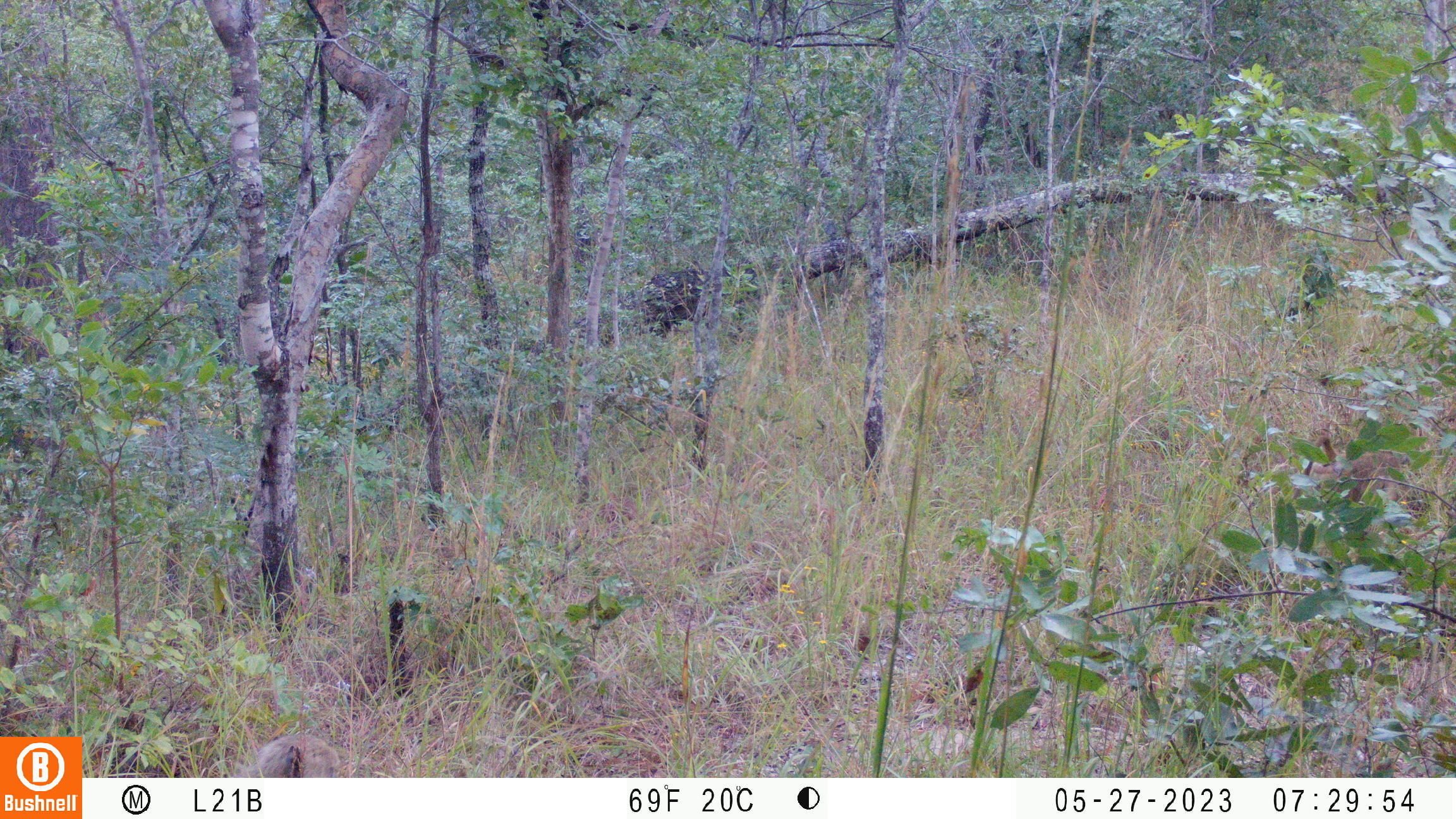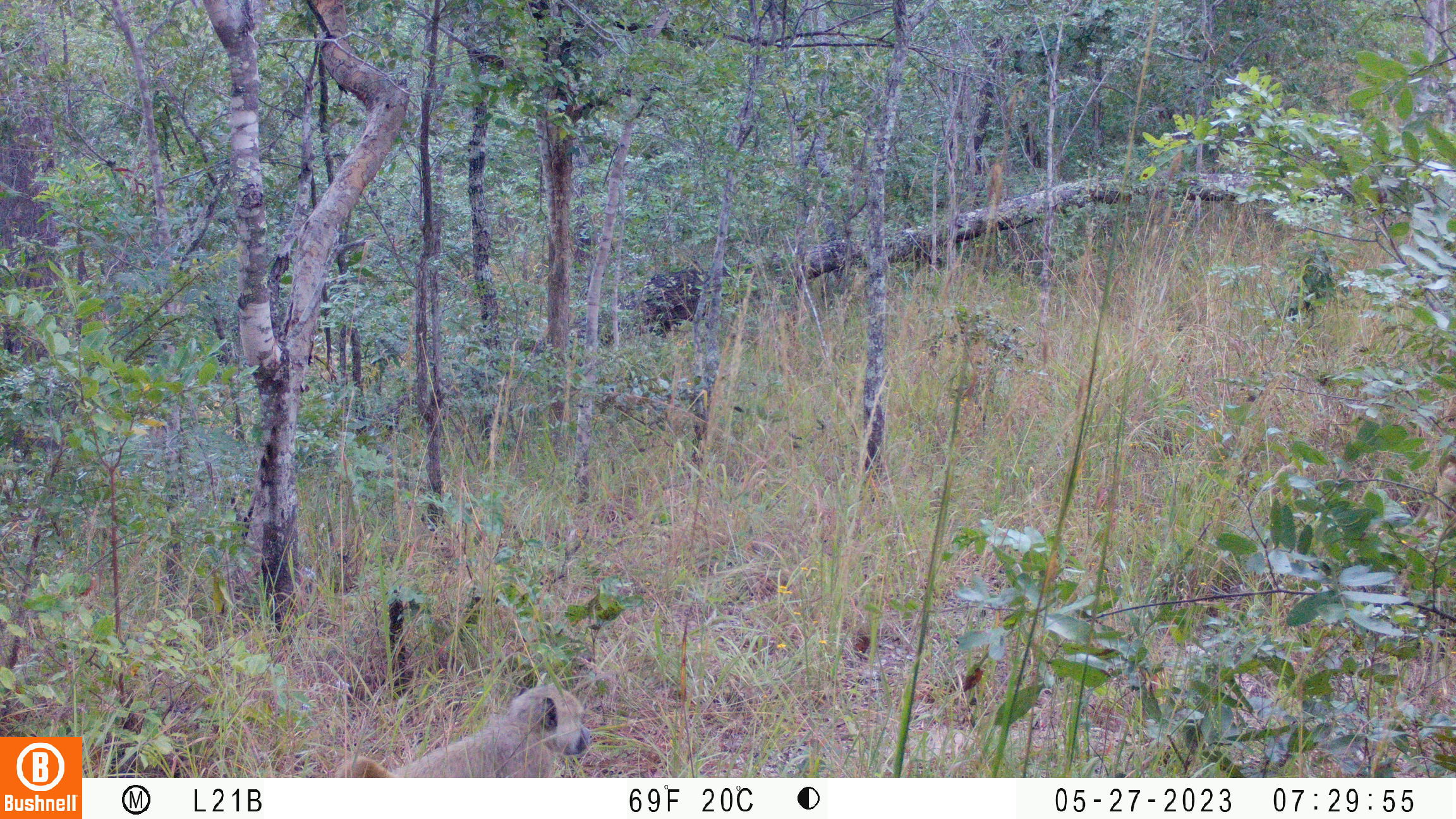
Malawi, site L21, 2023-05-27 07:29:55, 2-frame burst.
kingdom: Animalia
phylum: Chordata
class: Mammalia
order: Primates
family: Cercopithecidae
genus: Papio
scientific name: Papio cynocephalus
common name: yellow baboon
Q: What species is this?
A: Yellow baboon (Papio cynocephalus).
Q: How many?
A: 2.